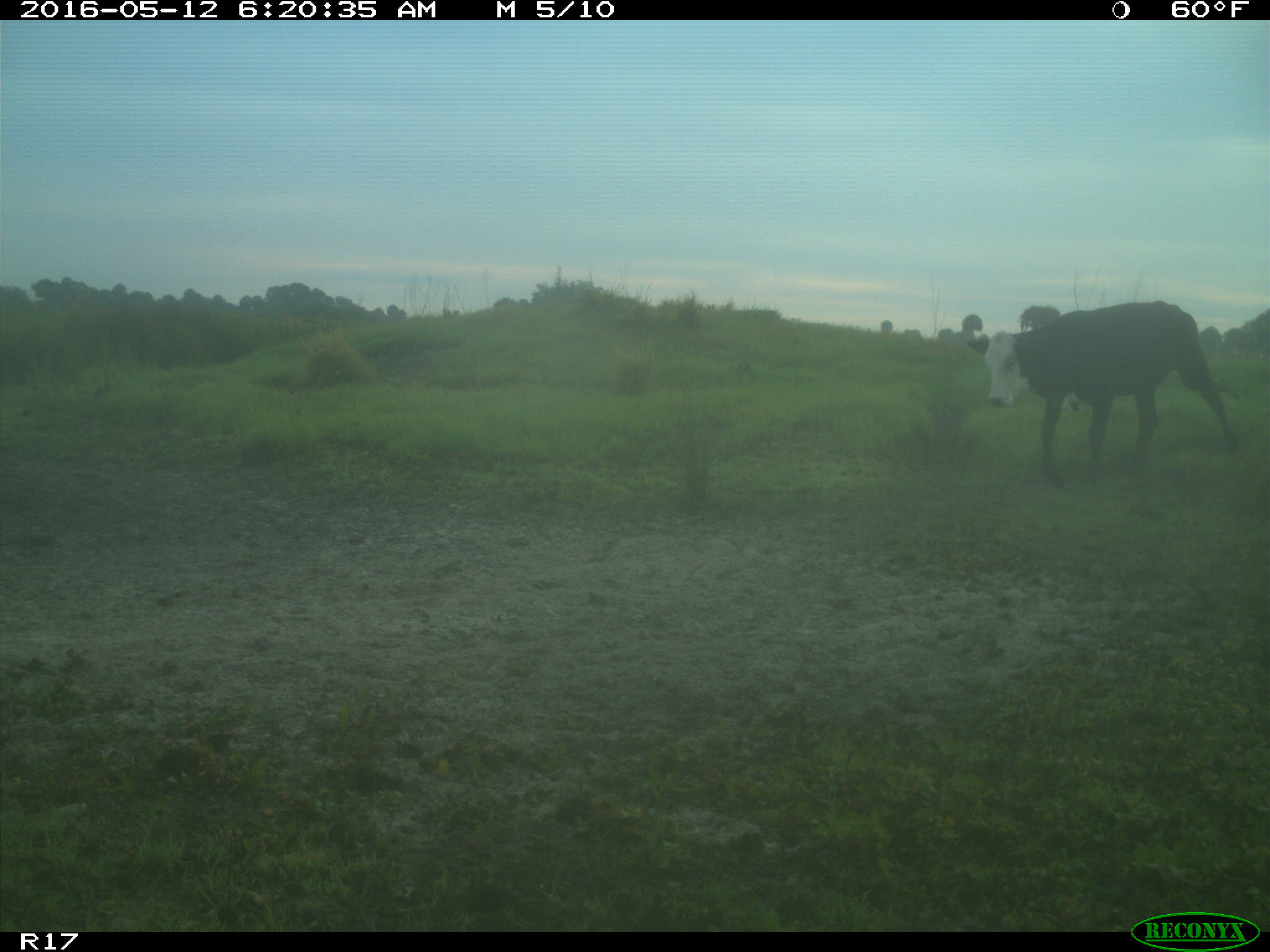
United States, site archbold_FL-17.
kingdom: Animalia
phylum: Chordata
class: Mammalia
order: Artiodactyla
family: Bovidae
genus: Bos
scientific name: Bos taurus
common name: domestic cow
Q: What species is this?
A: Bos taurus (domestic cow).